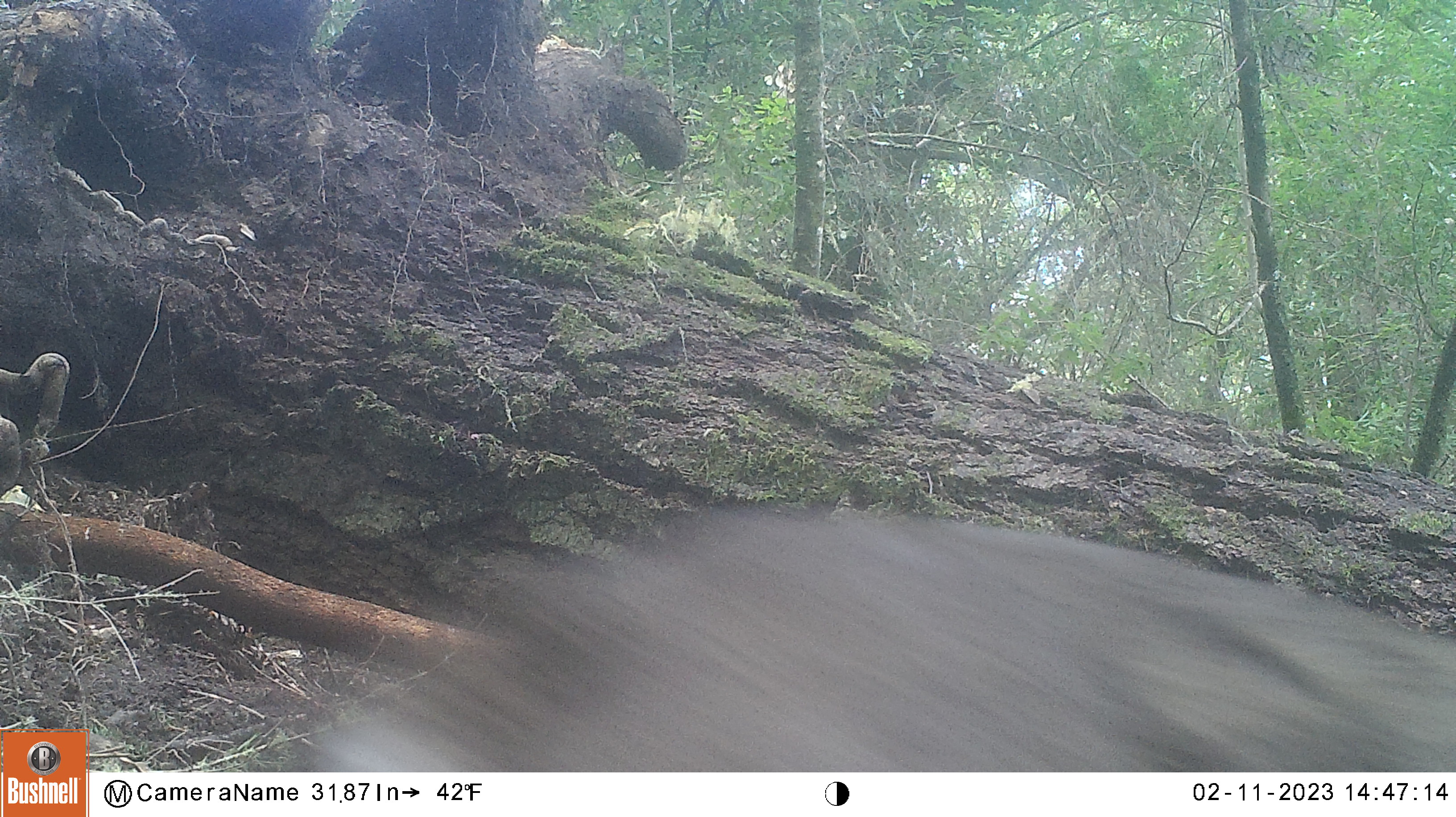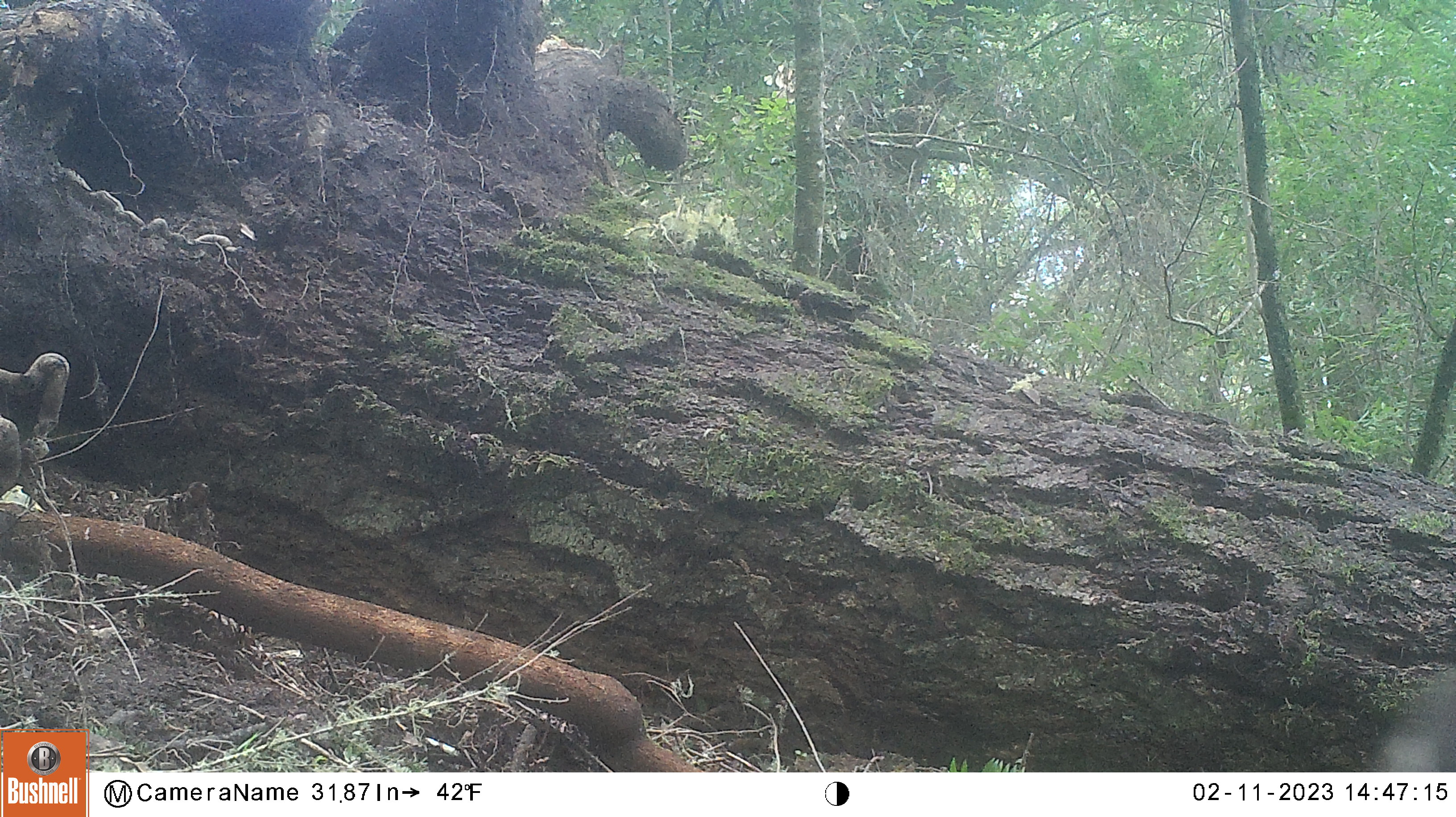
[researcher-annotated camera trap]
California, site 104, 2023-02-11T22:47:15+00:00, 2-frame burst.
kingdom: Animalia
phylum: Chordata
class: Mammalia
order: Artiodactyla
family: Cervidae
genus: Odocoileus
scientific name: Odocoileus hemionus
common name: mule deer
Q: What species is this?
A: Mule deer (Odocoileus hemionus).